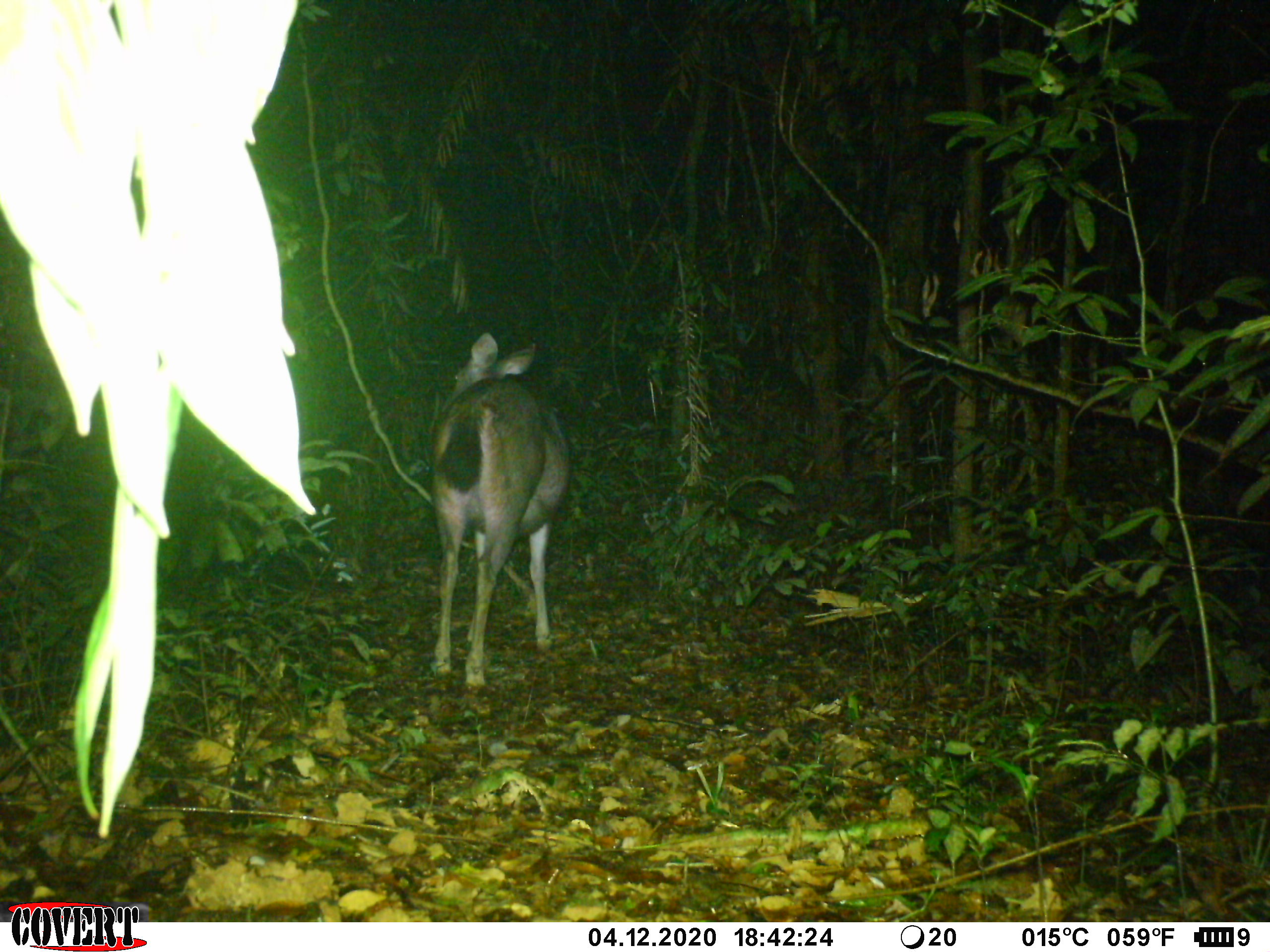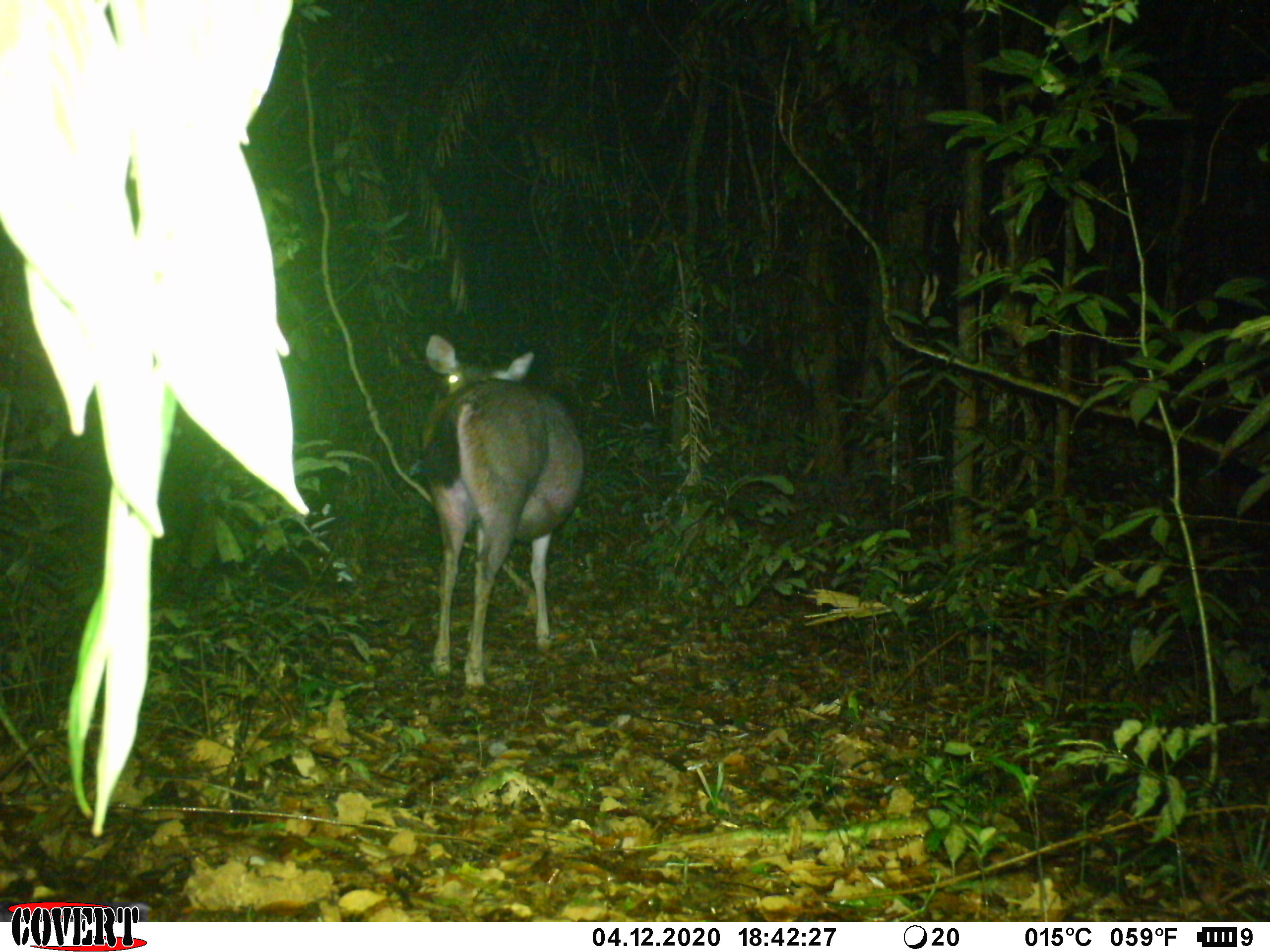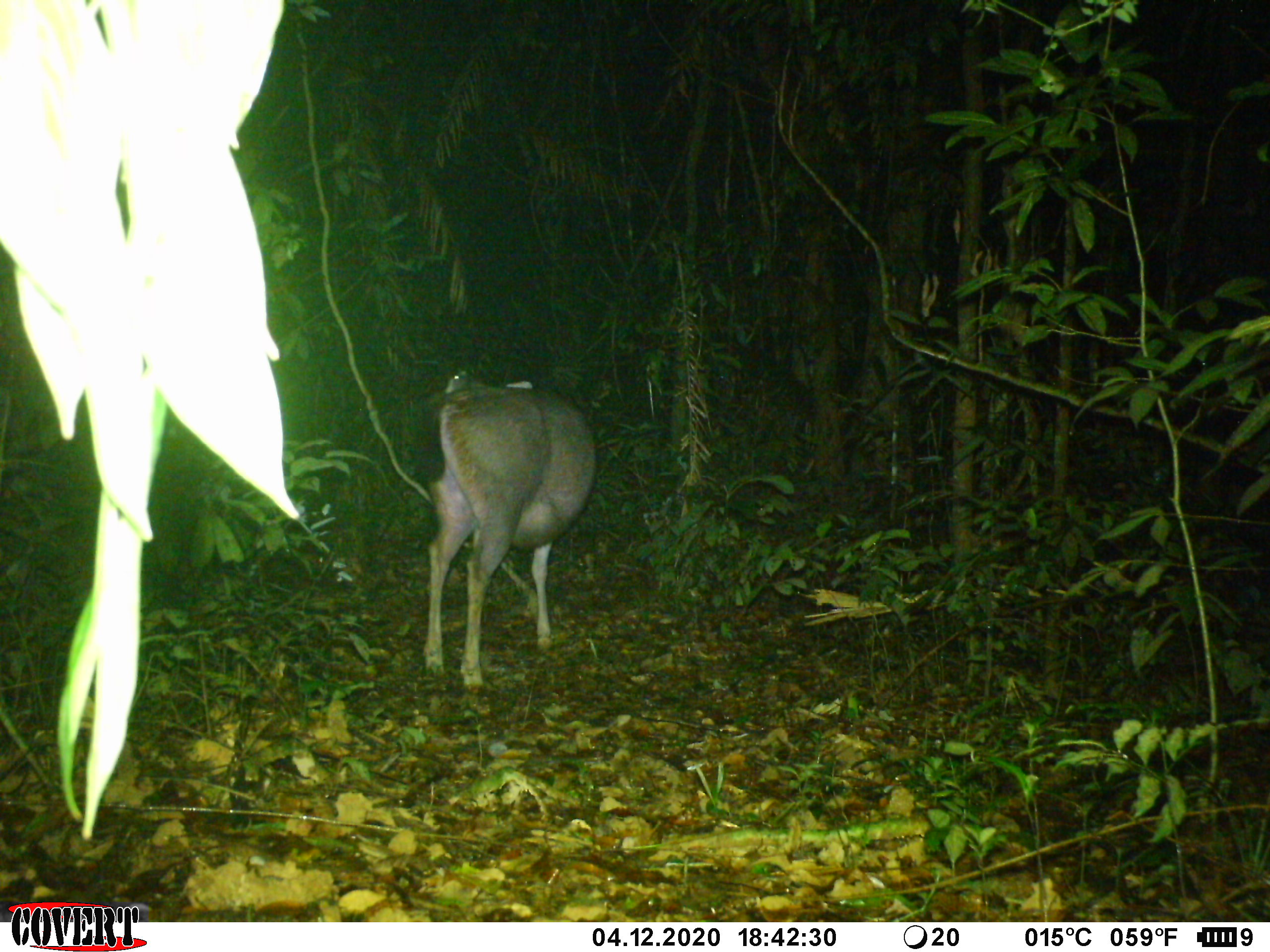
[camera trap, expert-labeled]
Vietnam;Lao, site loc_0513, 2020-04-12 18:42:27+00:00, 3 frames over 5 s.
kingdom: Animalia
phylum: Chordata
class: Mammalia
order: Artiodactyla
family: Cervidae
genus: Rusa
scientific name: Rusa unicolor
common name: sambar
Sambar (Rusa unicolor). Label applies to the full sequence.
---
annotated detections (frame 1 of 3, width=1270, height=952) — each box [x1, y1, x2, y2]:
sambar: [421, 330, 573, 698]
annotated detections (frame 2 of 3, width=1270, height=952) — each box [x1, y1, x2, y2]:
sambar: [420, 334, 585, 692]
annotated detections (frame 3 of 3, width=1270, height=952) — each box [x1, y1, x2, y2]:
sambar: [423, 367, 595, 692]